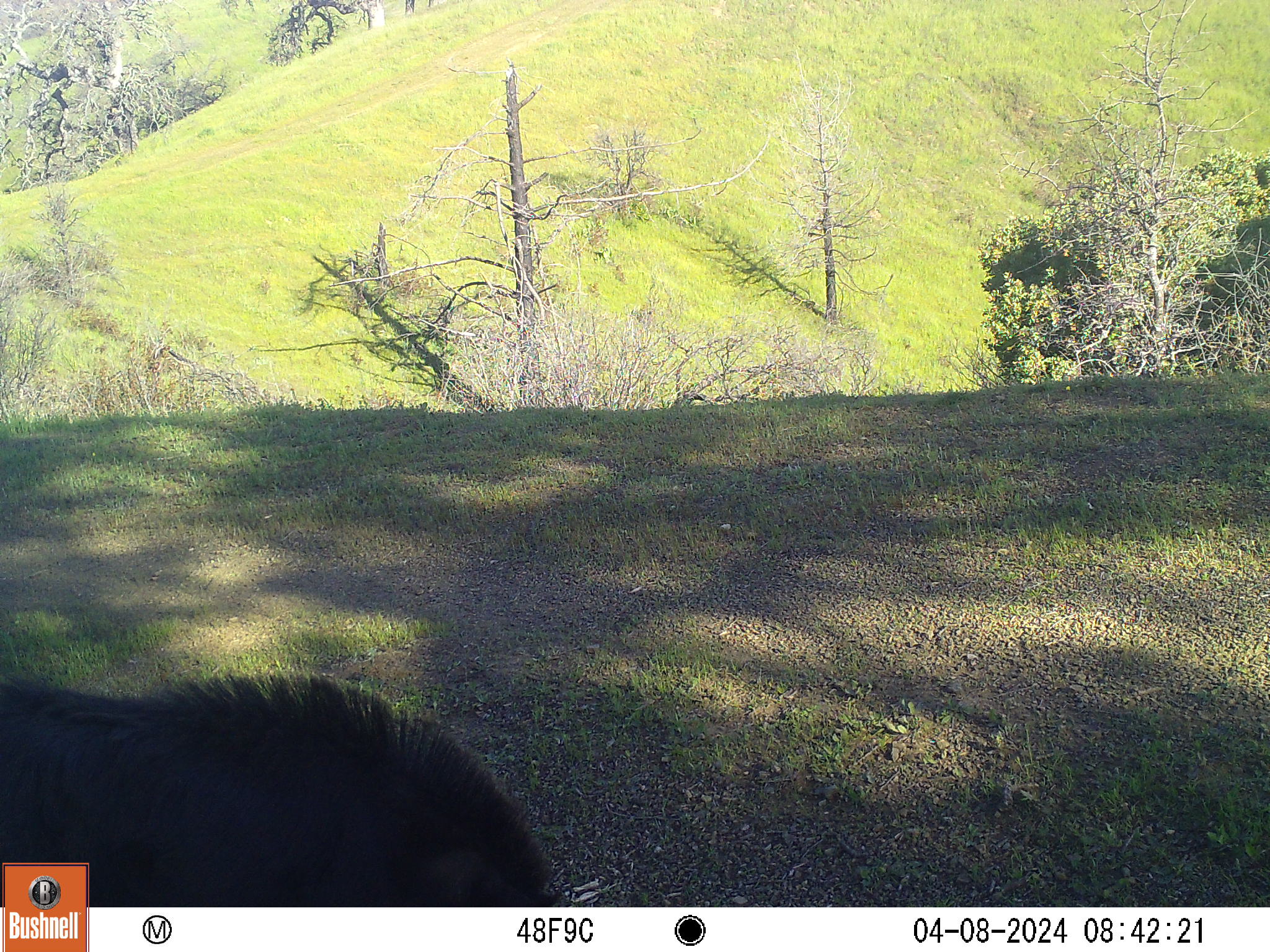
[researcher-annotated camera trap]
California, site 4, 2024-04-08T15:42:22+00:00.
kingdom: Animalia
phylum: Chordata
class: Mammalia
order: Artiodactyla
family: Suidae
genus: Sus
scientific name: Sus scrofa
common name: wild boar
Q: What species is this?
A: Wild boar (Sus scrofa).